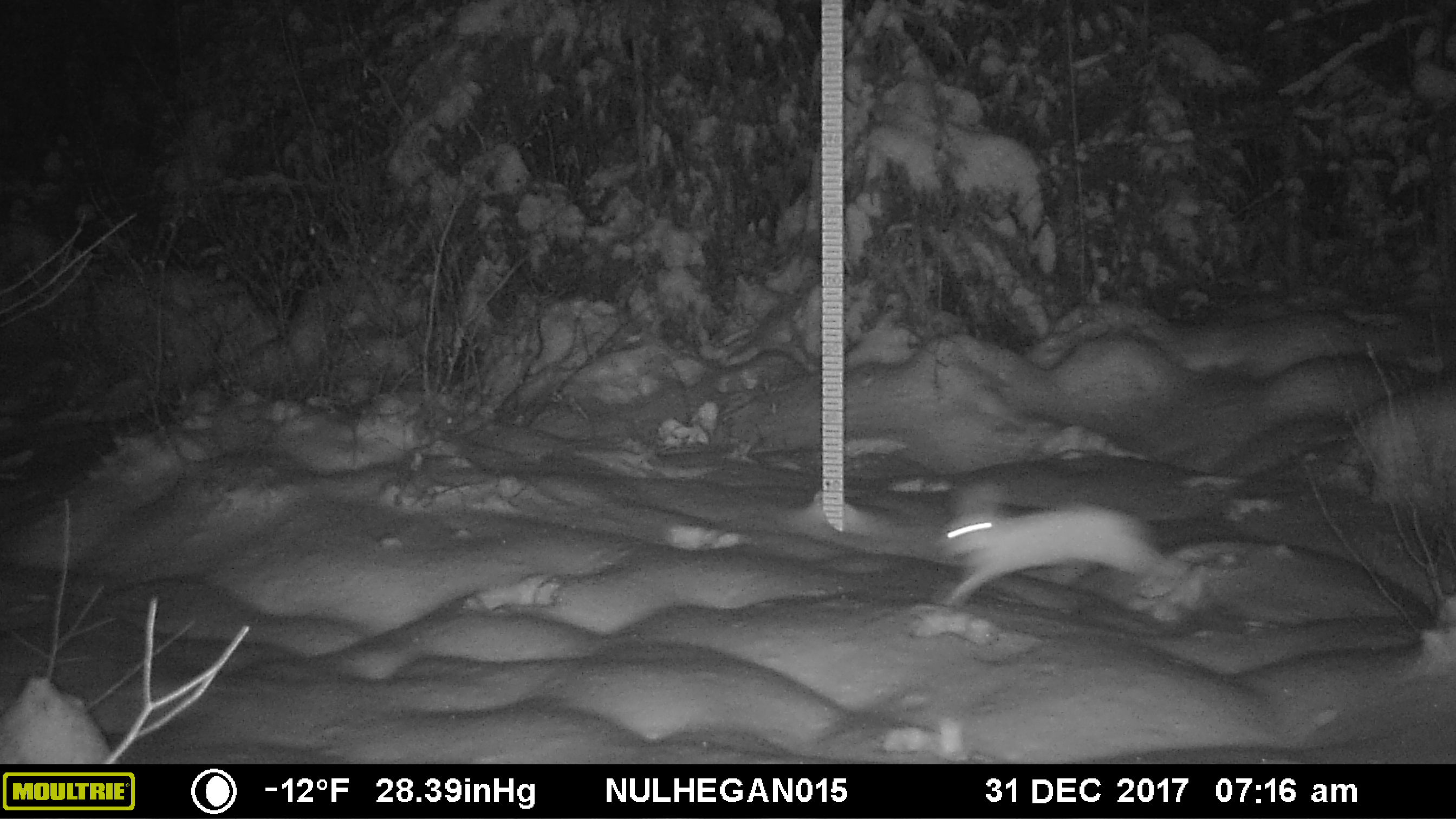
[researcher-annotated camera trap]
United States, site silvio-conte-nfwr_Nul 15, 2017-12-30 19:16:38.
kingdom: Animalia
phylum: Chordata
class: Mammalia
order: Lagomorpha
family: Leporidae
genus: Lepus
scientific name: Lepus americanus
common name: snowshoe hare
Snowshoe hare (Lepus americanus).